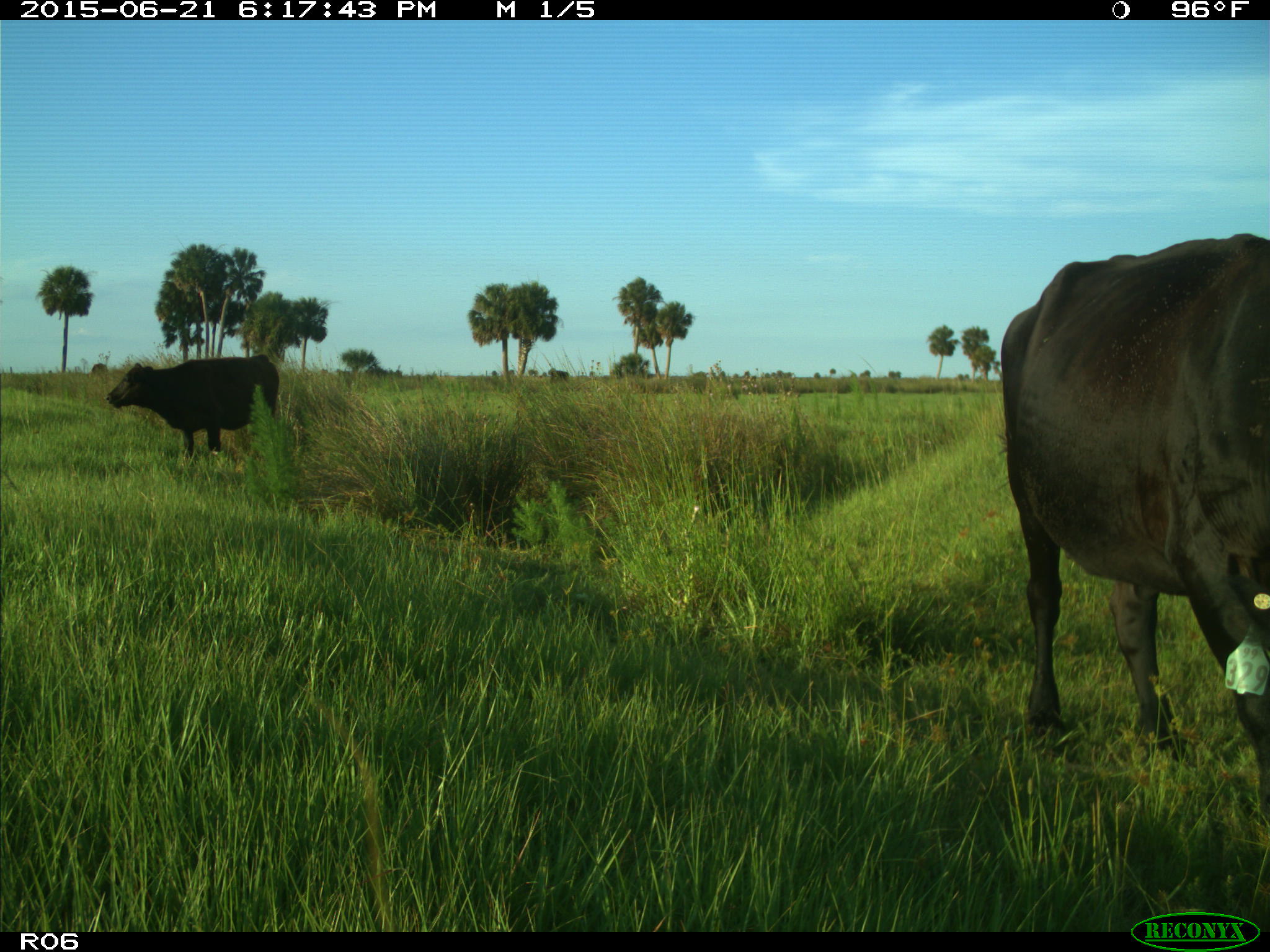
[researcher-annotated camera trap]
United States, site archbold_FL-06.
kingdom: Animalia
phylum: Chordata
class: Mammalia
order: Artiodactyla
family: Bovidae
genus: Bos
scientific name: Bos taurus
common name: domestic cow